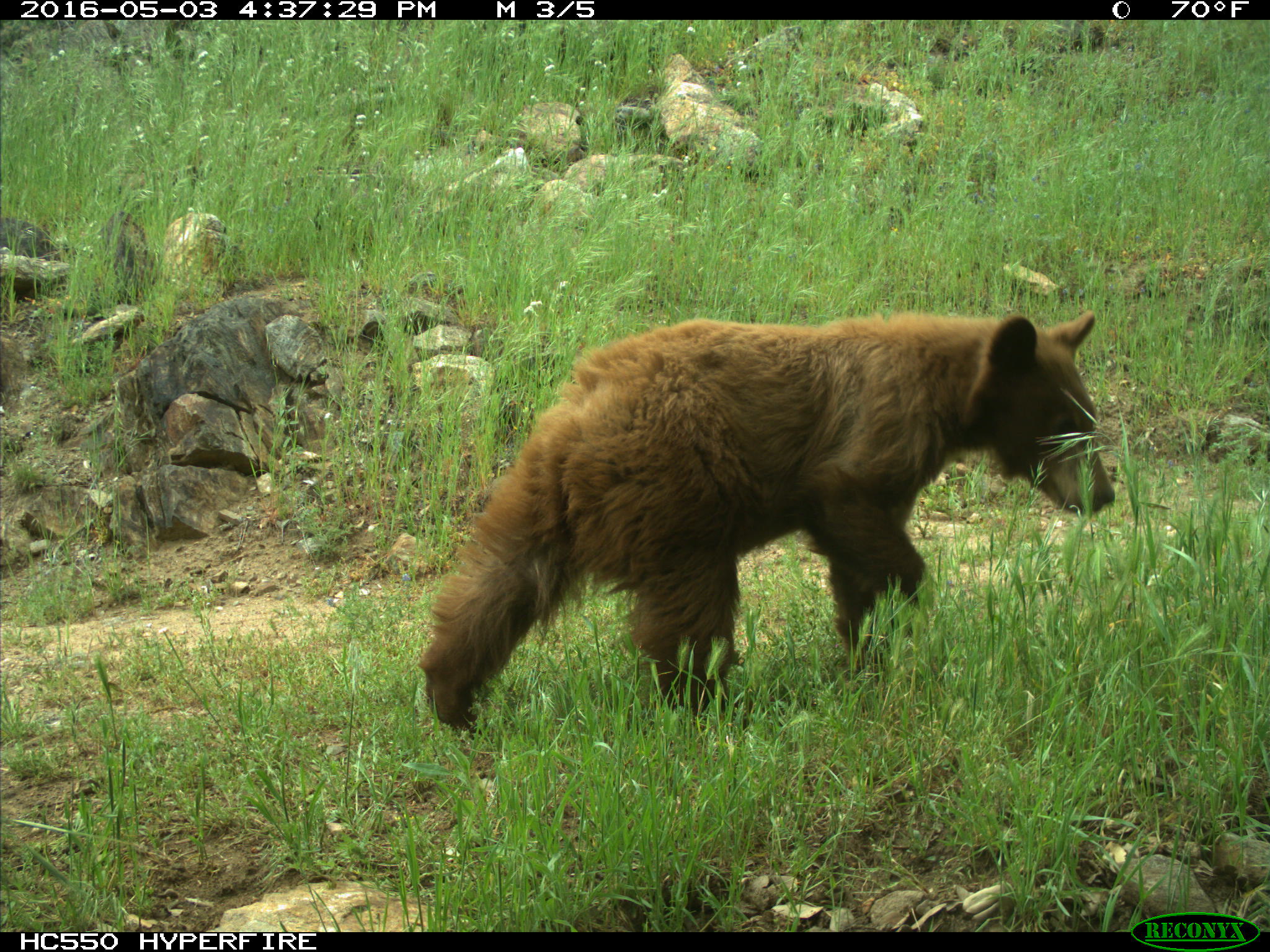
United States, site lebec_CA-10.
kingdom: Animalia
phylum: Chordata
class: Mammalia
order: Carnivora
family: Ursidae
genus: Ursus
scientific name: Ursus americanus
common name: american black bear